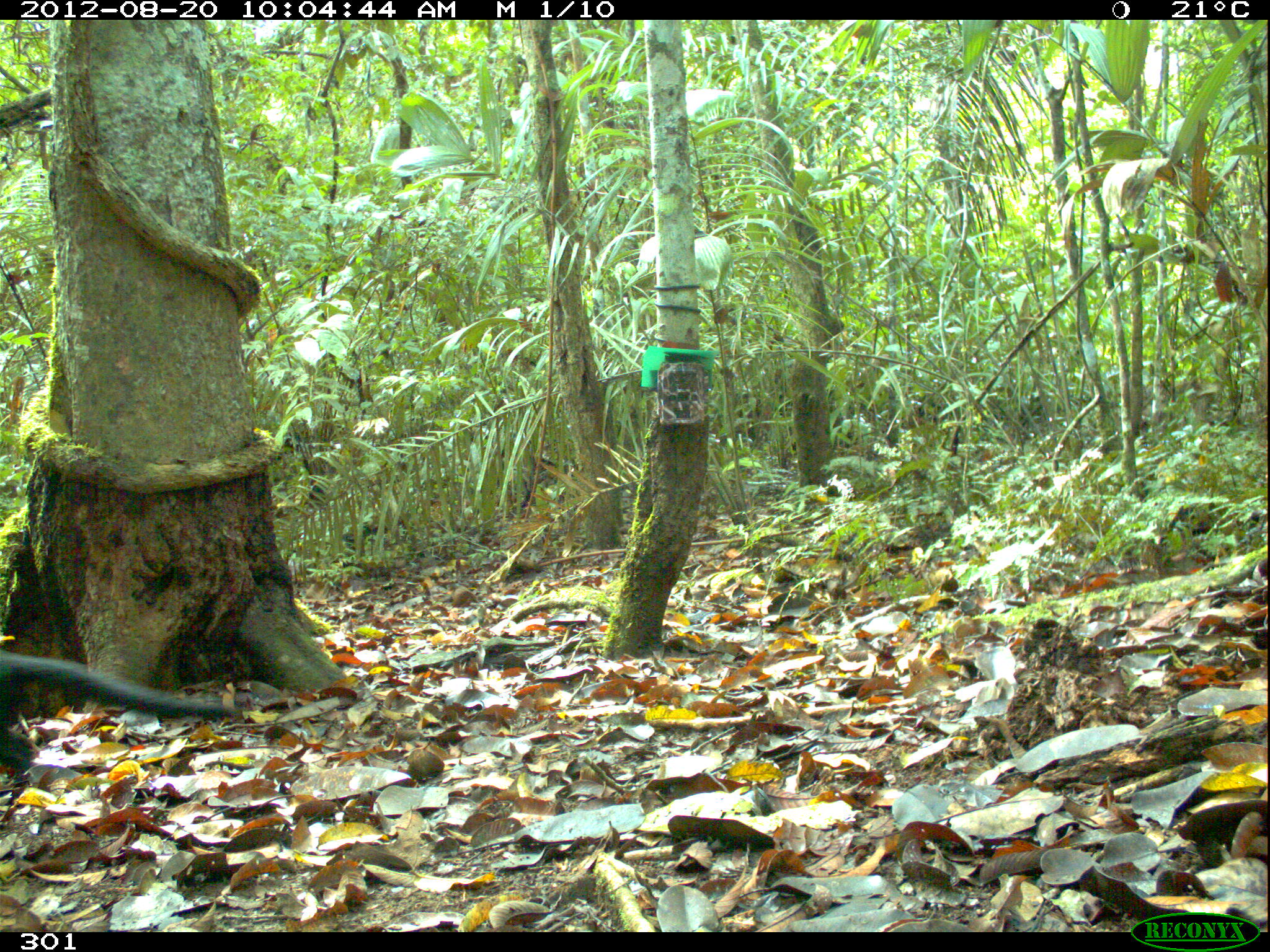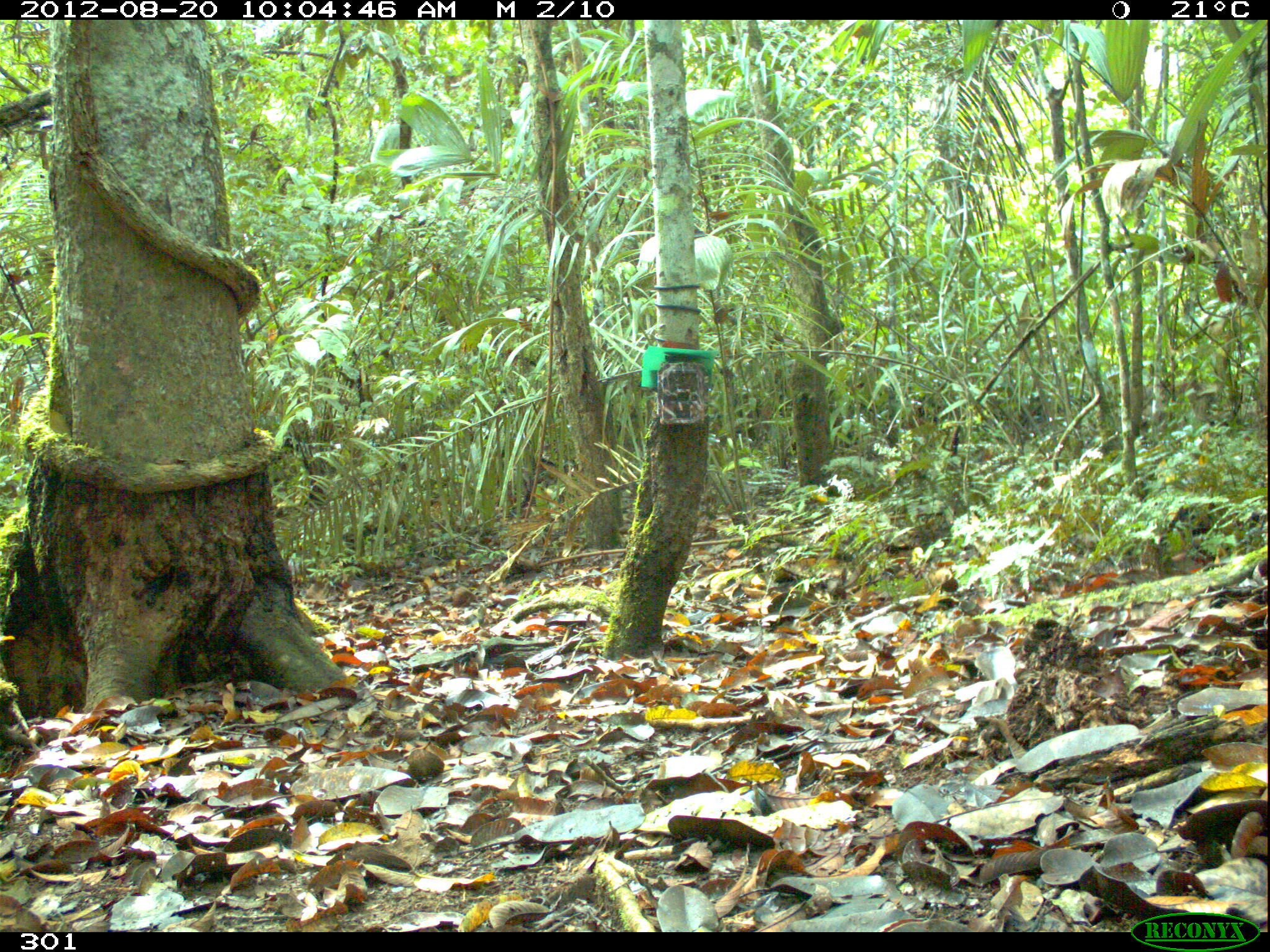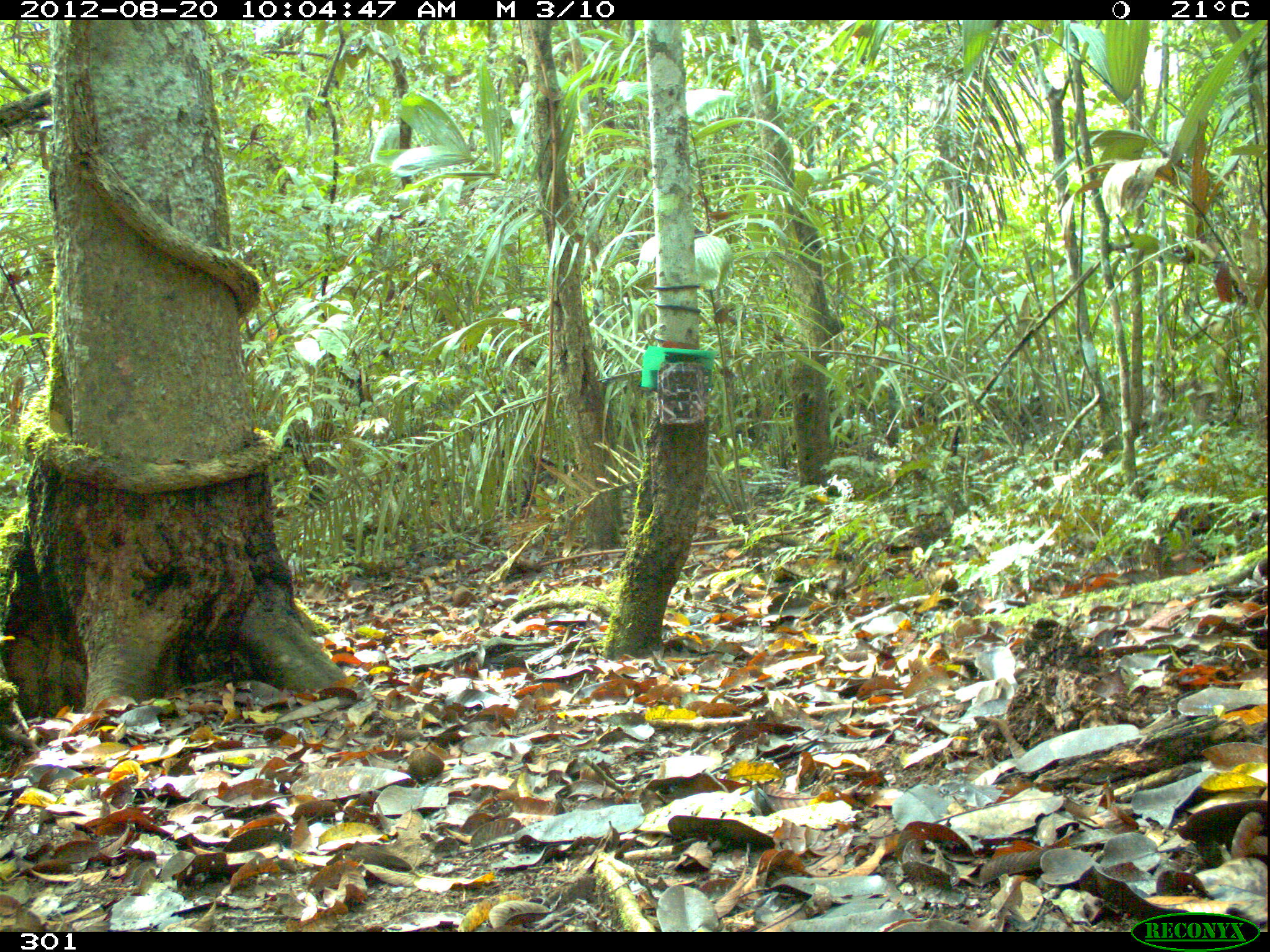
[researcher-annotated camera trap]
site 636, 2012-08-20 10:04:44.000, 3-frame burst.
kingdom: Animalia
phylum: Chordata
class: Mammalia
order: Carnivora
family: Mustelidae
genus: Eira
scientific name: Eira barbara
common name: tayra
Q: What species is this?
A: Eira barbara (tayra).